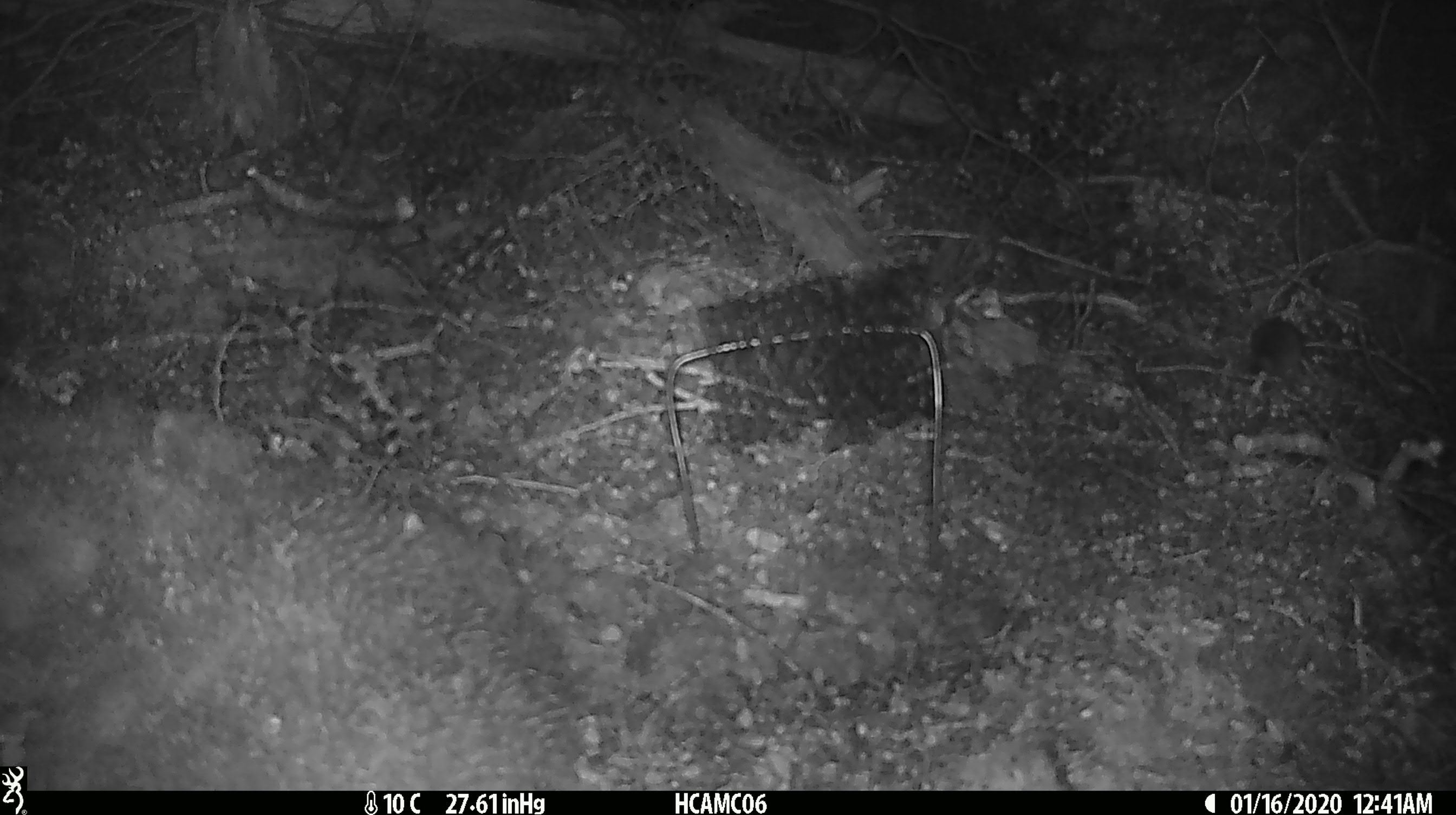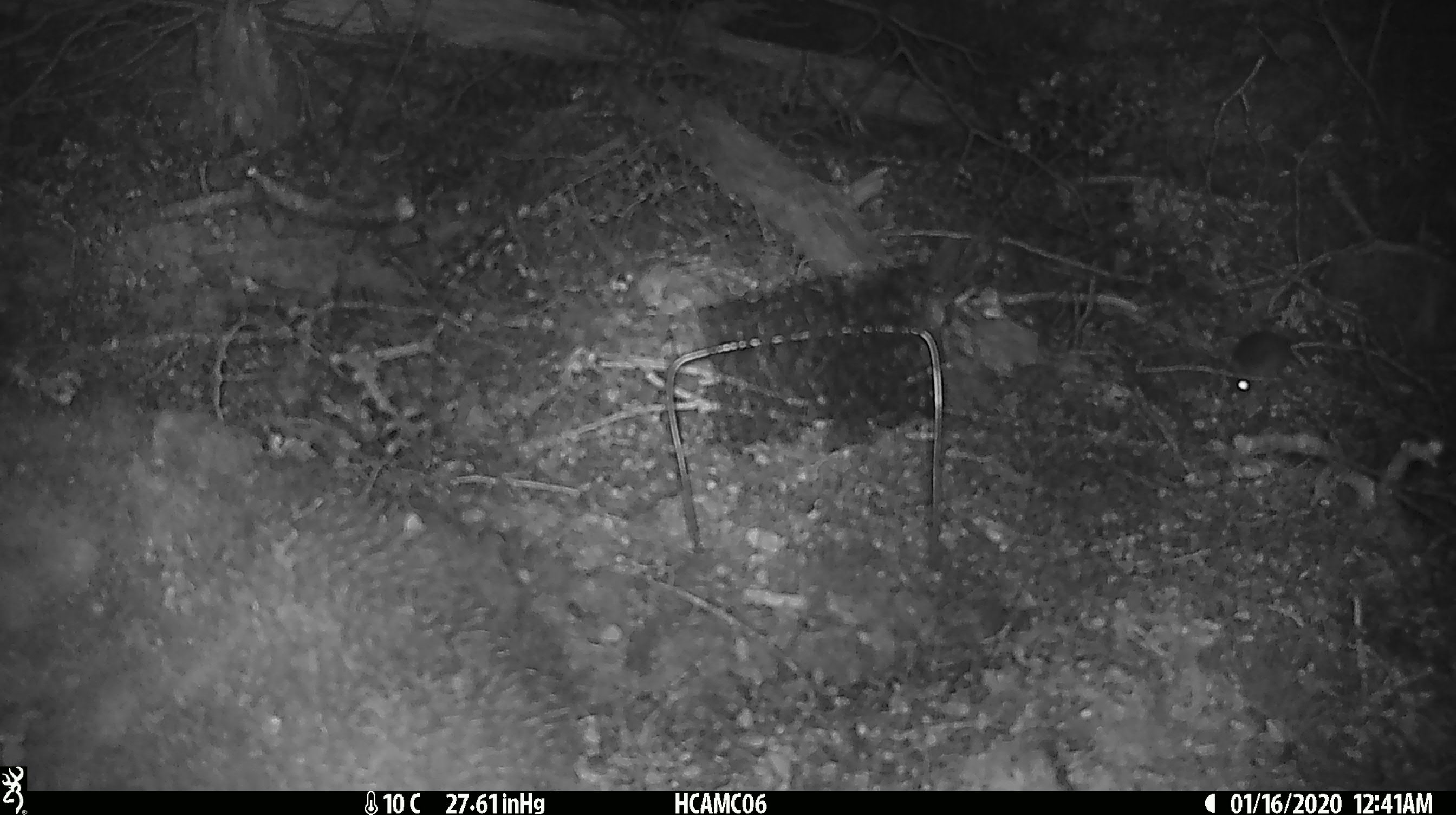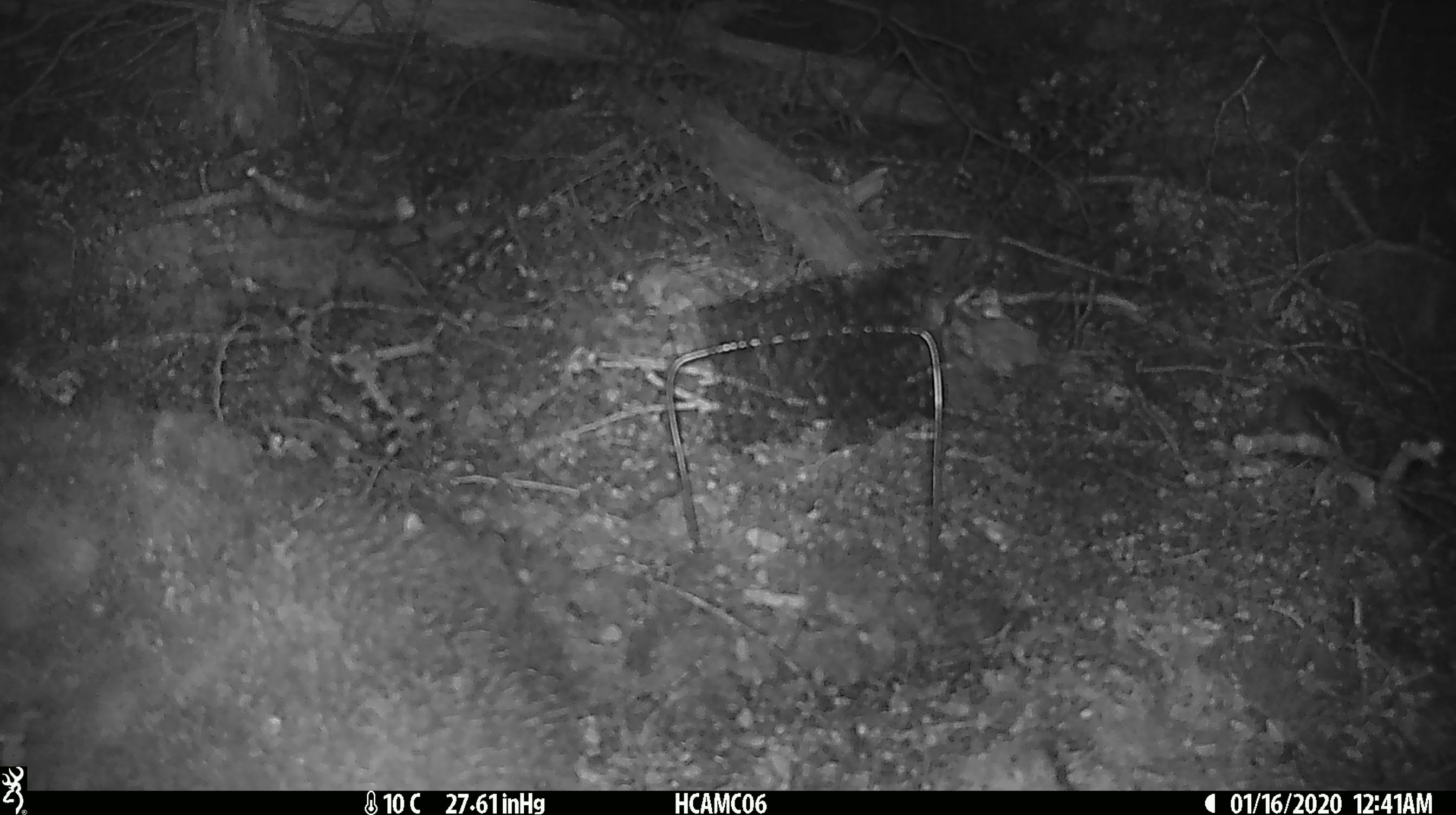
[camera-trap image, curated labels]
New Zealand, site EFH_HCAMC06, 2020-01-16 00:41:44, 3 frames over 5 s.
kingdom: Animalia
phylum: Chordata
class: Mammalia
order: Rodentia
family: Muridae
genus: Mus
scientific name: Mus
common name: mouse